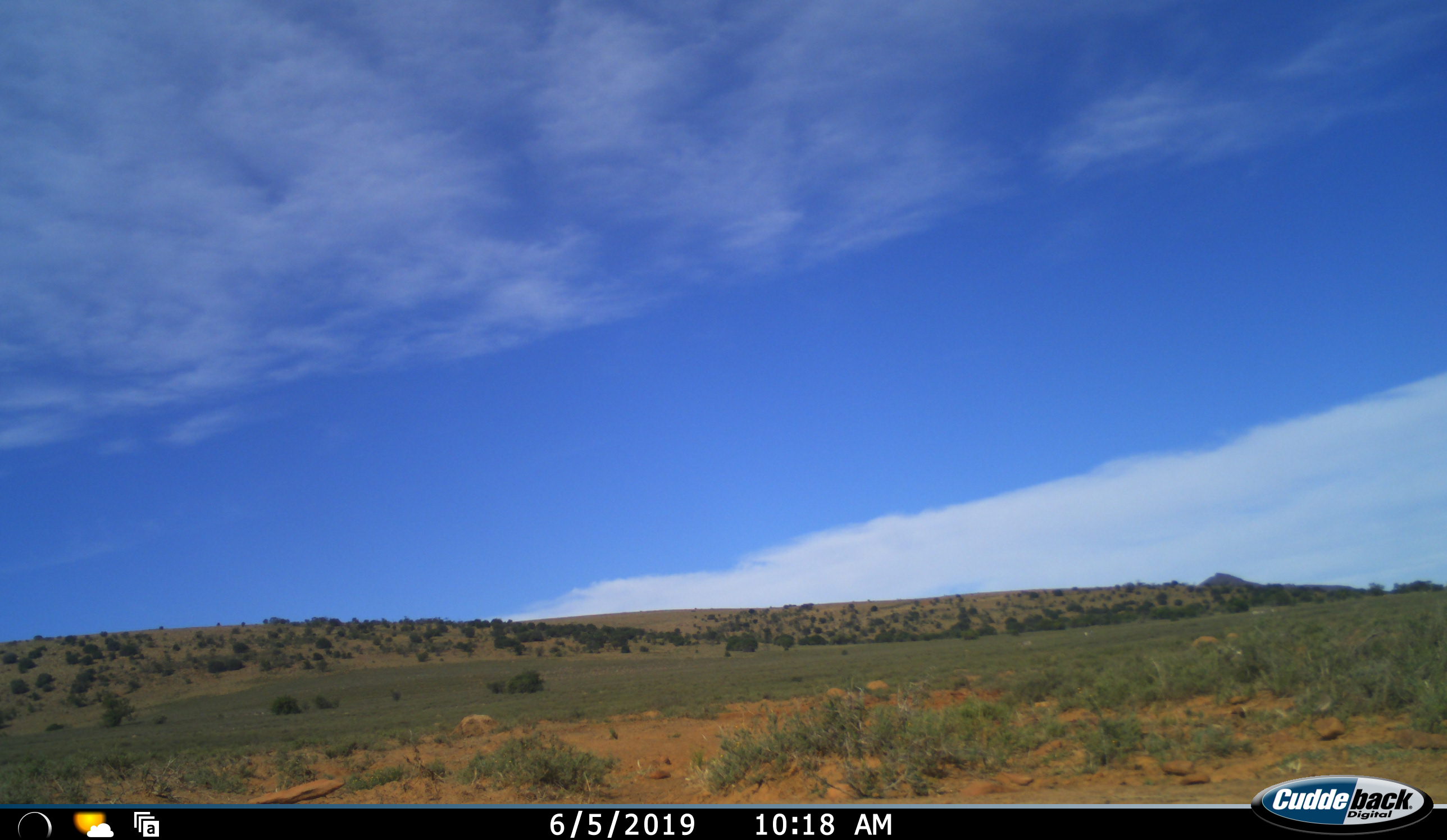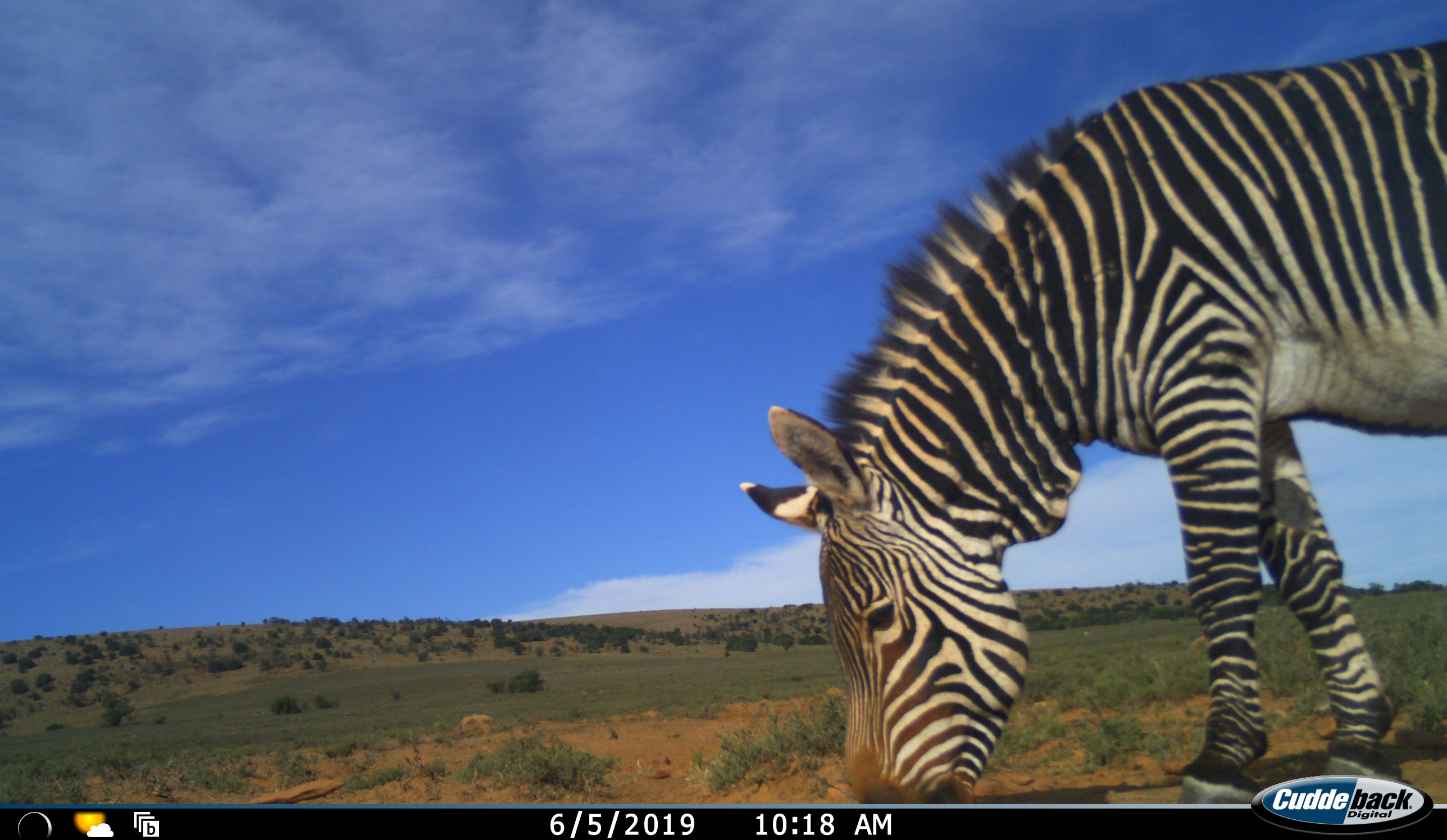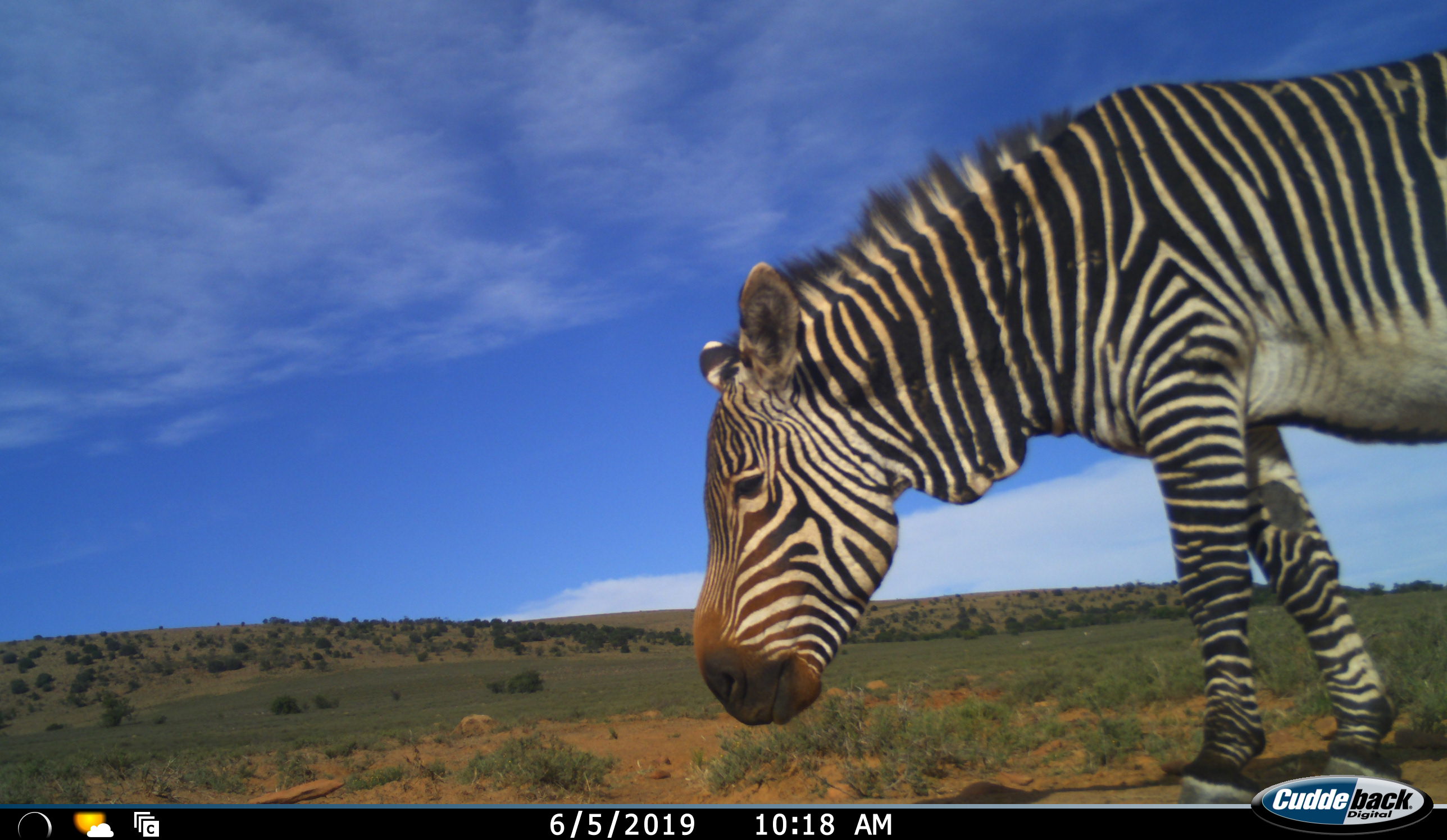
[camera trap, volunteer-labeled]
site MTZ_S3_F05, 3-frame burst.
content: unidentified animal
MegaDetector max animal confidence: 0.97